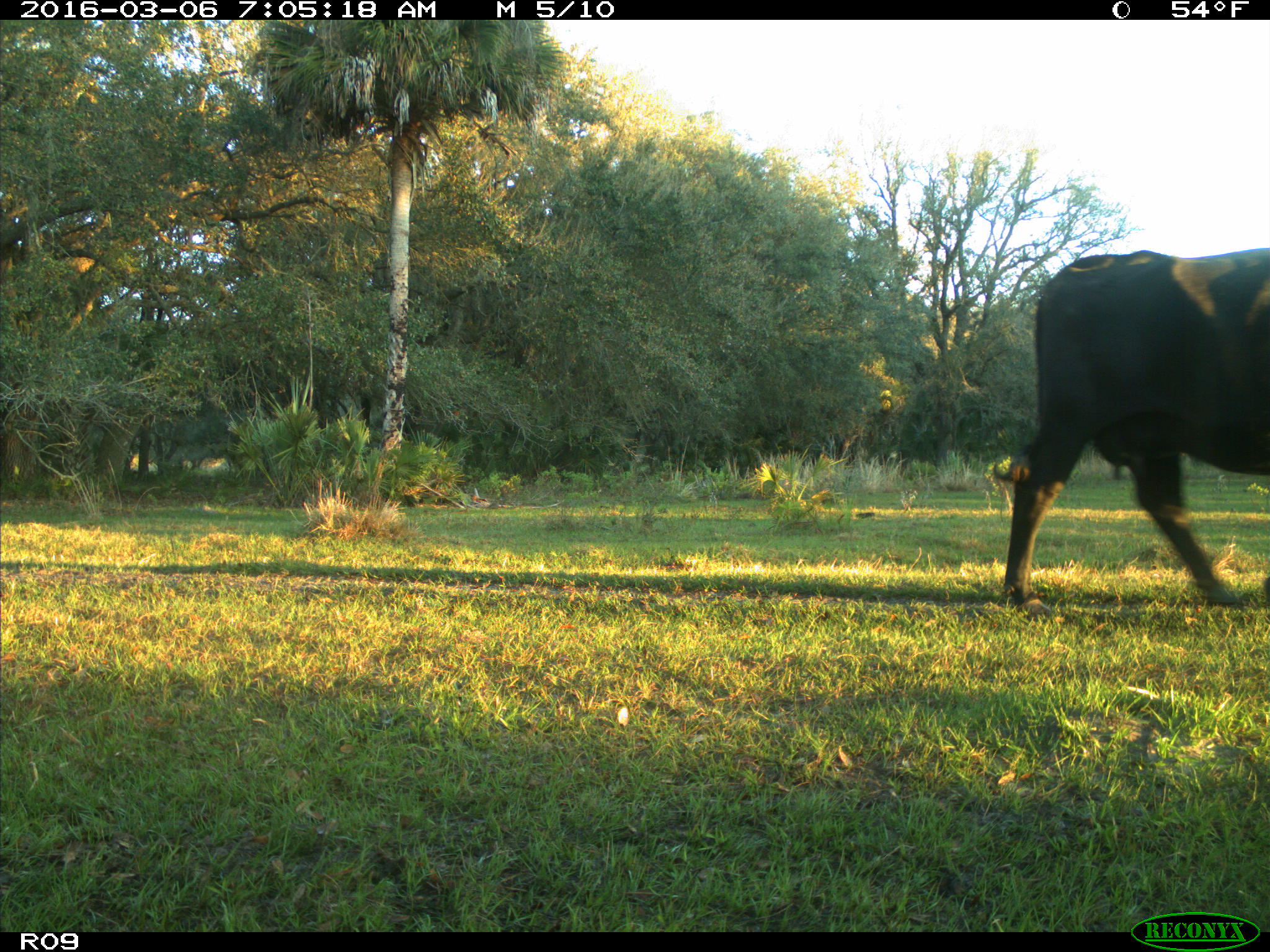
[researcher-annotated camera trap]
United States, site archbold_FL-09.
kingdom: Animalia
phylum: Chordata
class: Mammalia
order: Artiodactyla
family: Bovidae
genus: Bos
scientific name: Bos taurus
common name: domestic cow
Bos taurus (domestic cow).